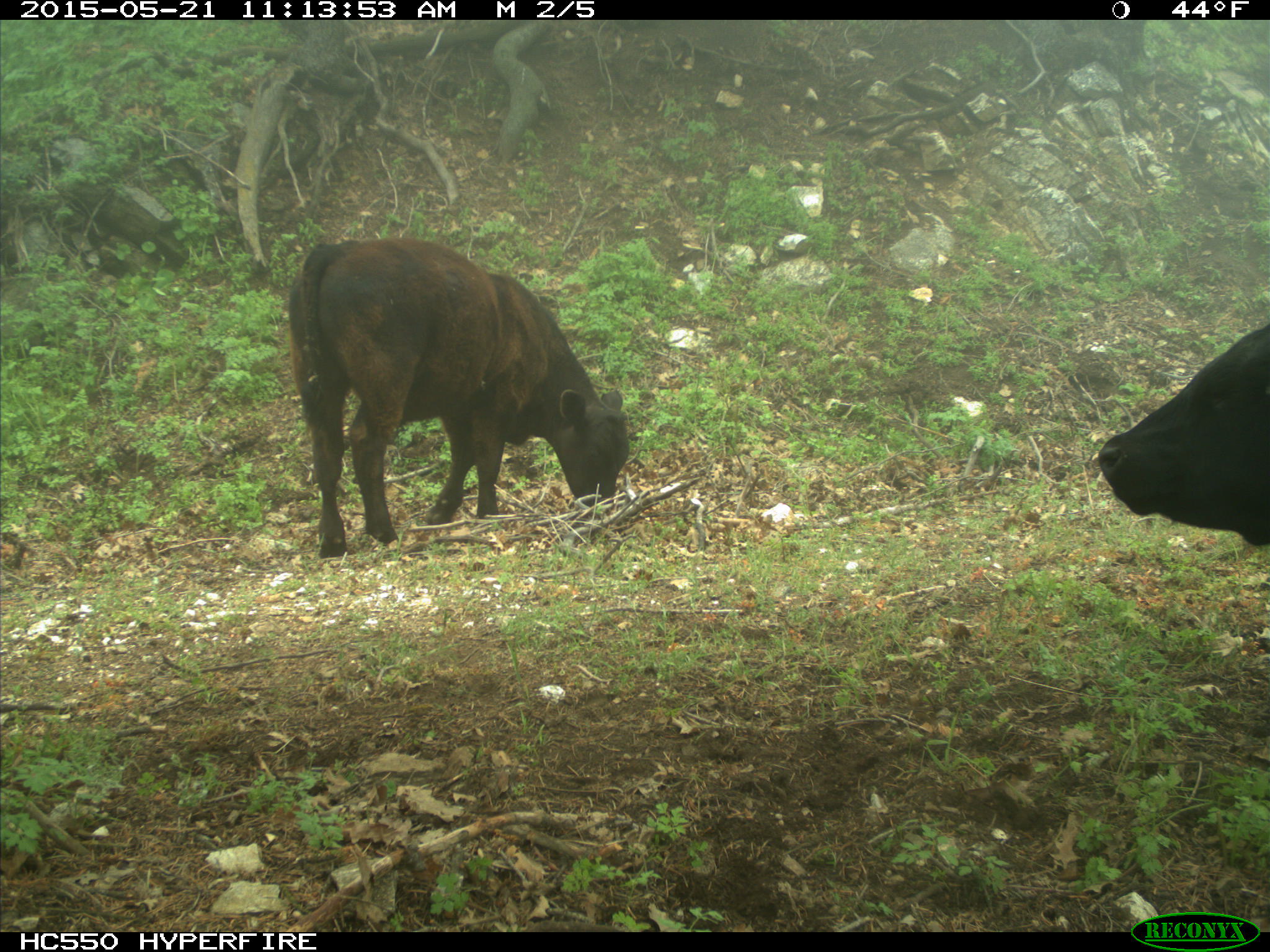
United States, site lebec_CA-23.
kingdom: Animalia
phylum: Chordata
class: Mammalia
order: Artiodactyla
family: Bovidae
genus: Bos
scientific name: Bos taurus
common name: domestic cow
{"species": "Bos taurus (domestic cow)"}